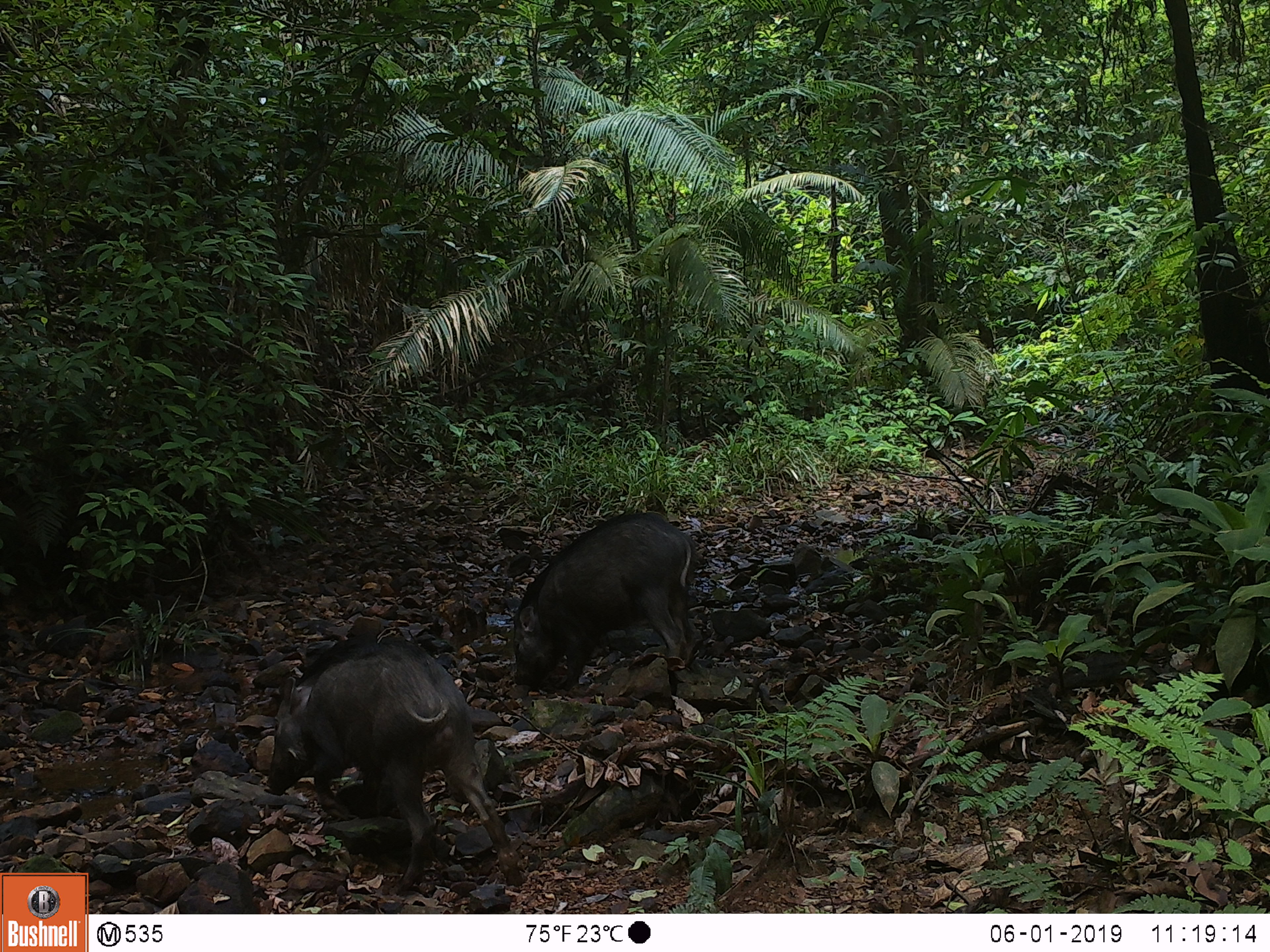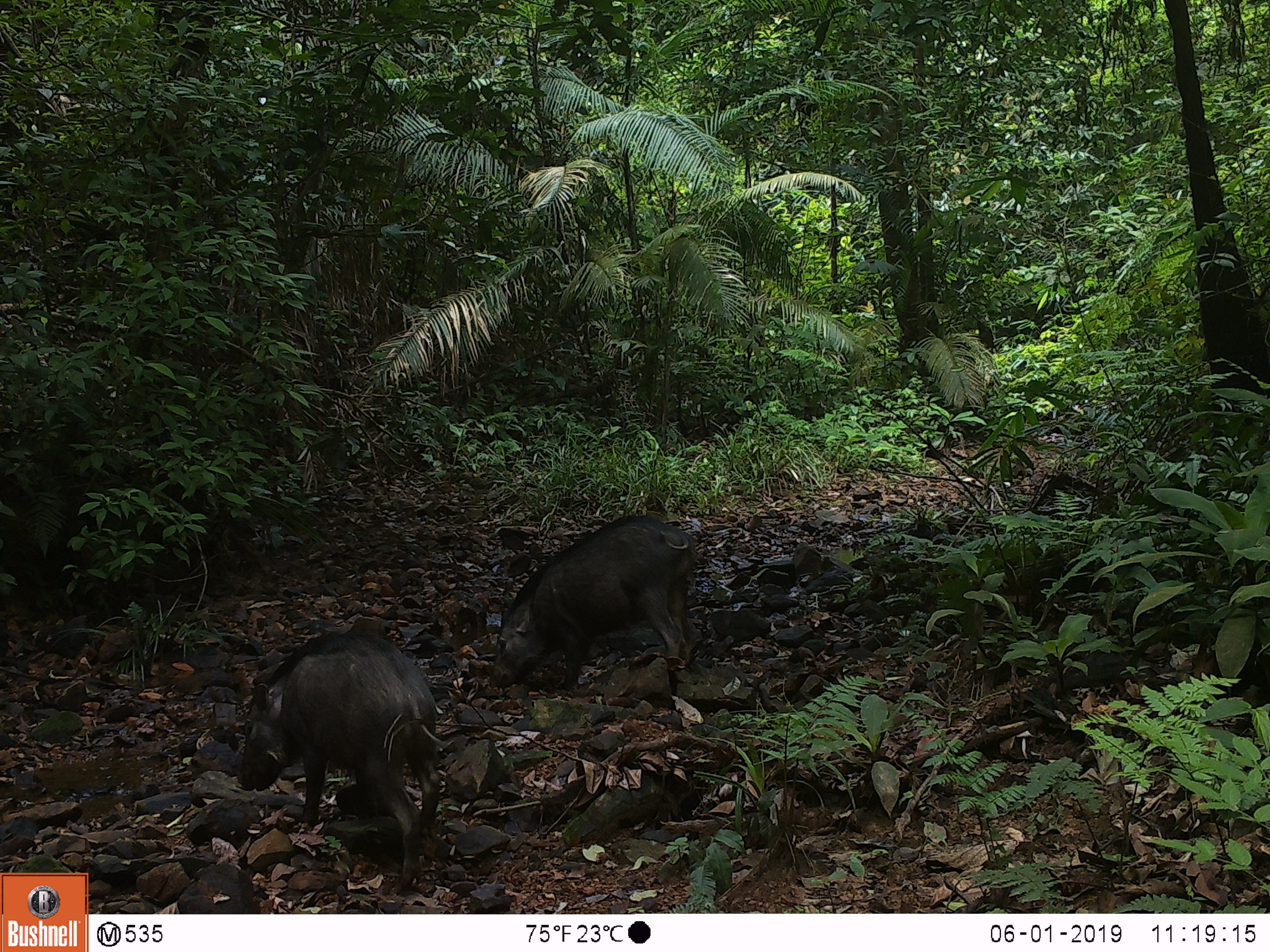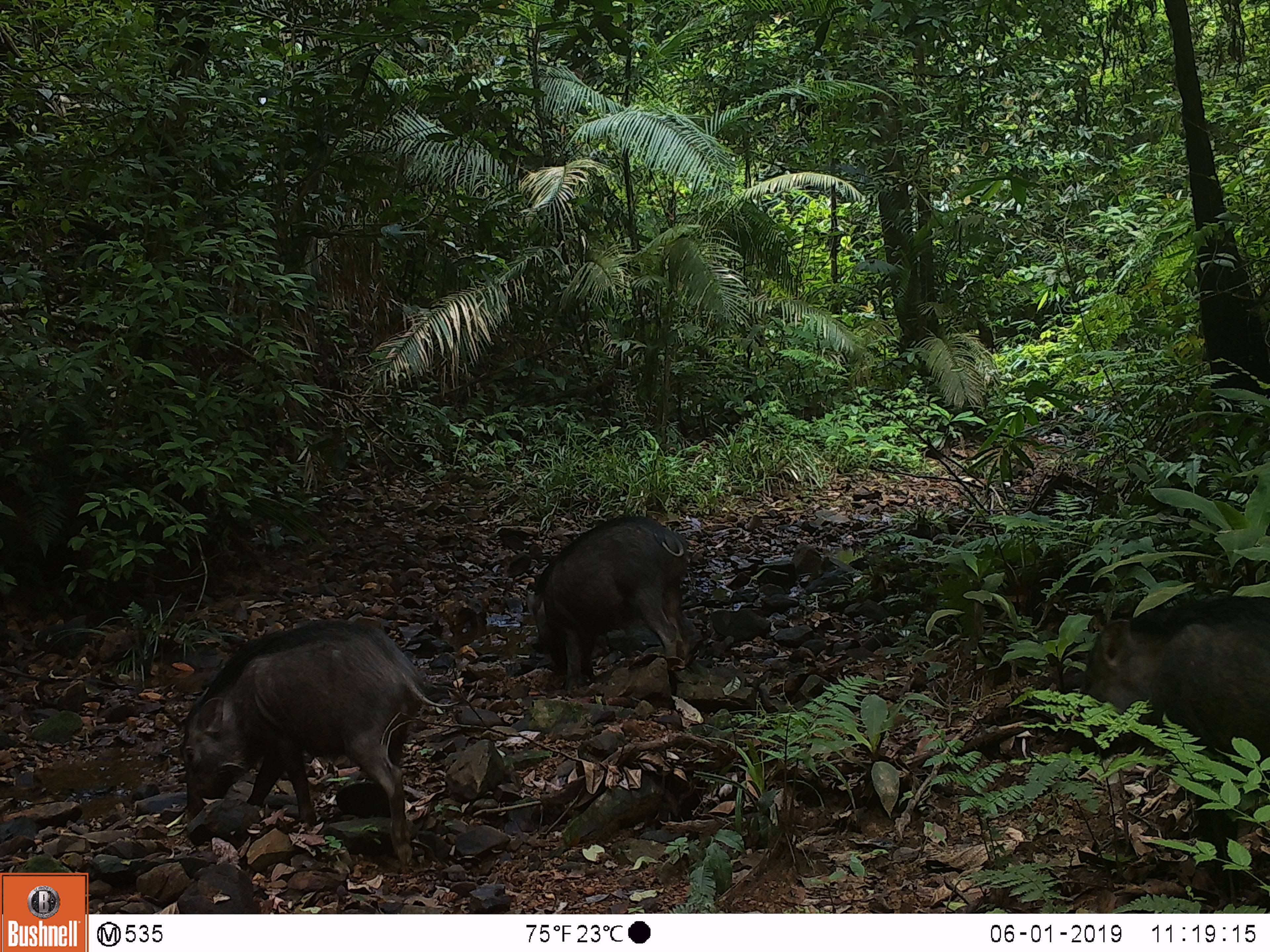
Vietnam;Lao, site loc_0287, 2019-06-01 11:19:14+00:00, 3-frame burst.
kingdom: Animalia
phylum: Chordata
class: Mammalia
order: Artiodactyla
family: Suidae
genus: Sus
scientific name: Sus scrofa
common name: eurasian wild pig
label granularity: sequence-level